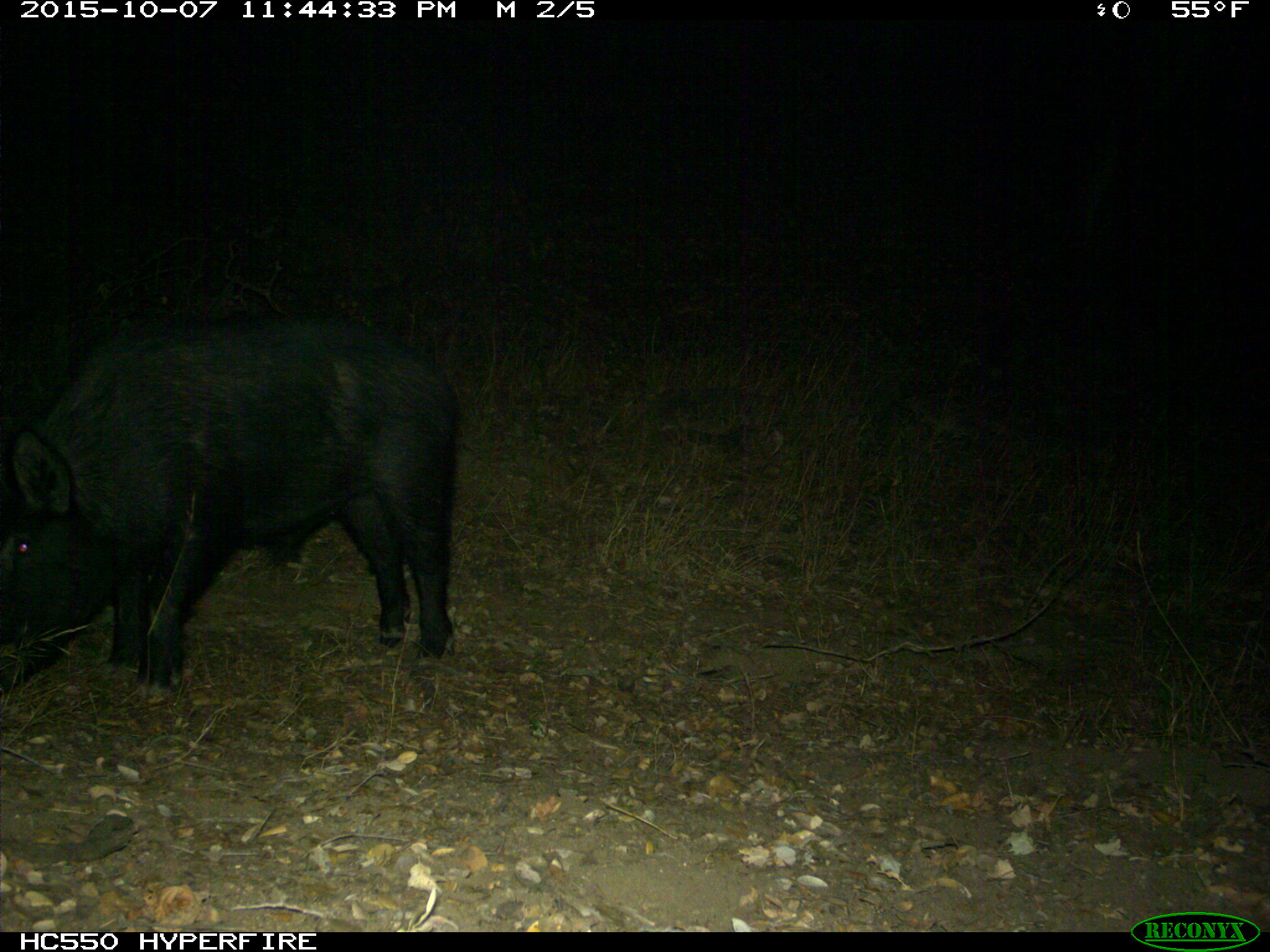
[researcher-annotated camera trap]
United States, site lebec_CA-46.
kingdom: Animalia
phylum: Chordata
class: Mammalia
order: Artiodactyla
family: Suidae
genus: Sus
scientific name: Sus scrofa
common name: wild boar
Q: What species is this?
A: Sus scrofa (wild boar).